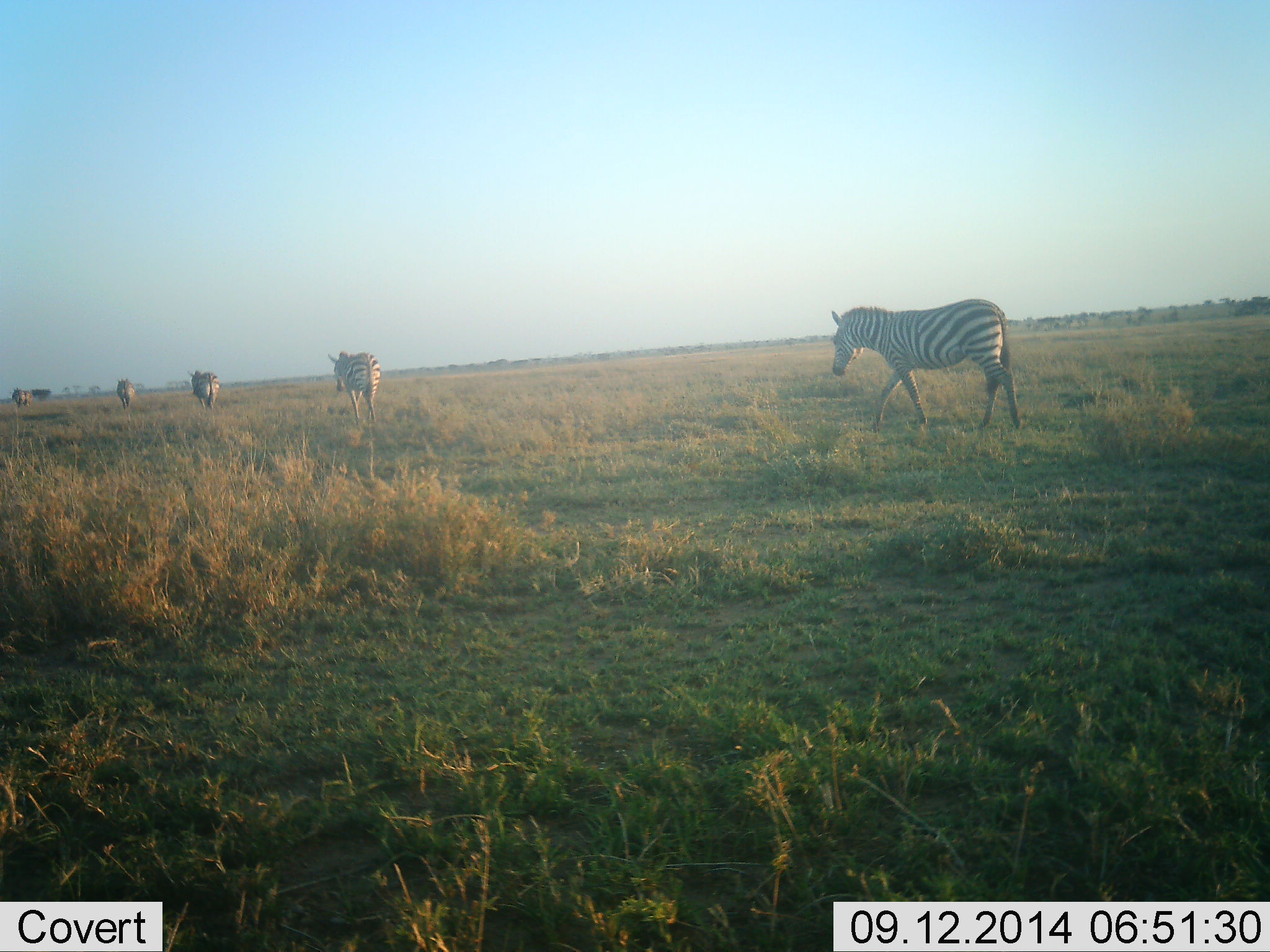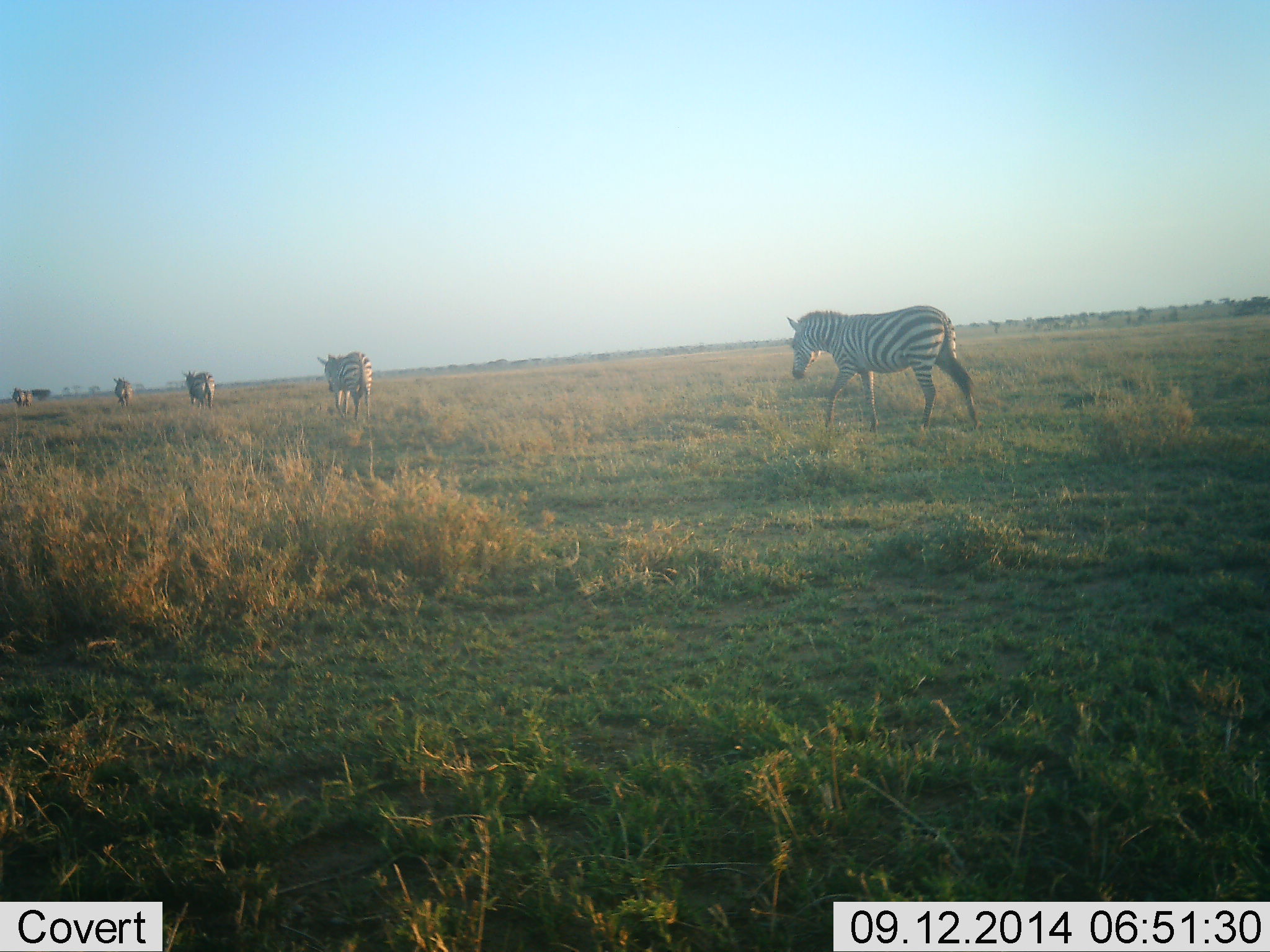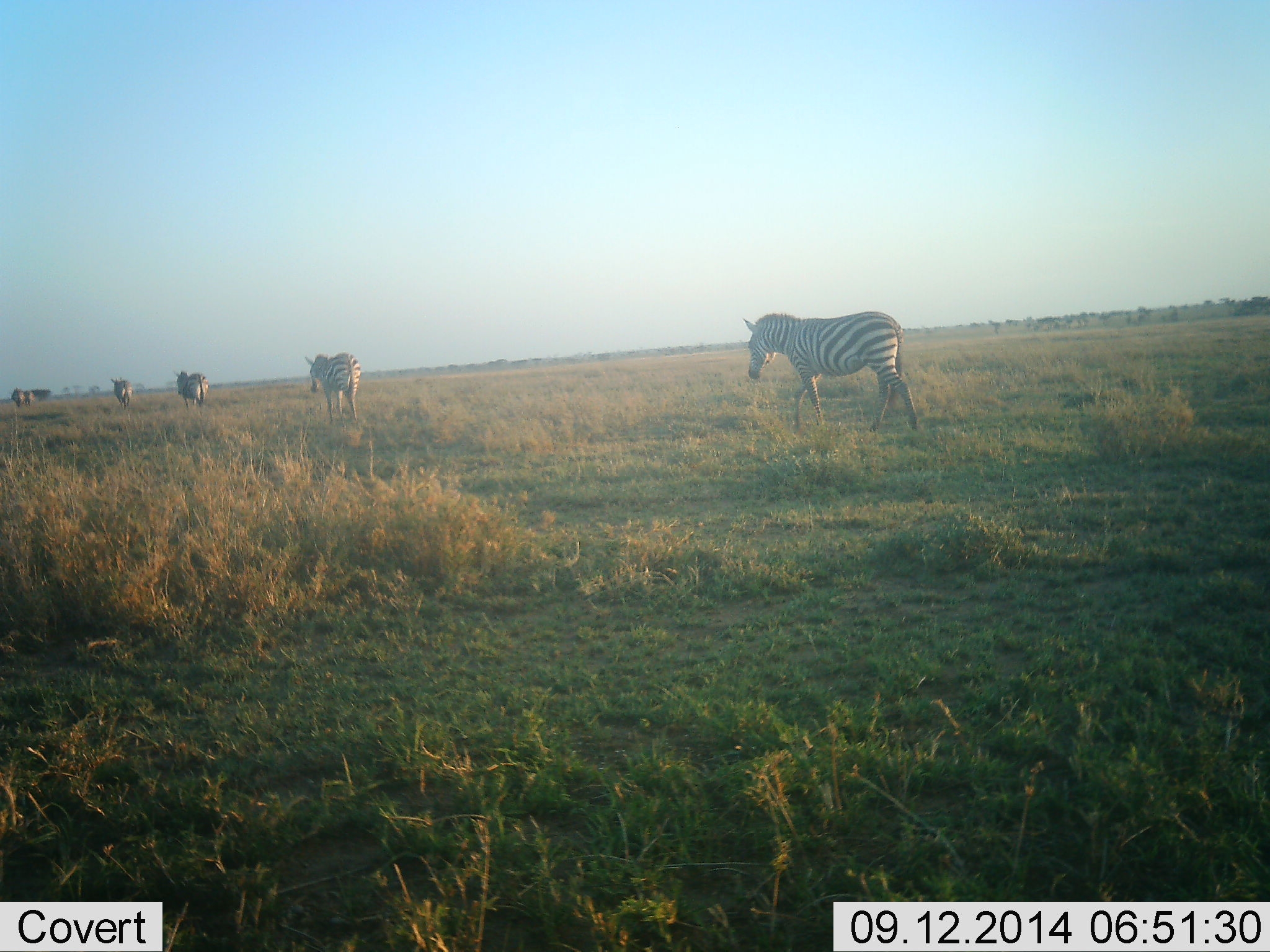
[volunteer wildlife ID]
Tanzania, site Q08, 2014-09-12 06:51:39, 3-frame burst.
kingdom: Animalia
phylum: Chordata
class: Mammalia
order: Perissodactyla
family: Equidae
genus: Equus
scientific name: Equus quagga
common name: plains zebra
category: zebra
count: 5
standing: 0%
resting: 0%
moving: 100%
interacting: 0%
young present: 0%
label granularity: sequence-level